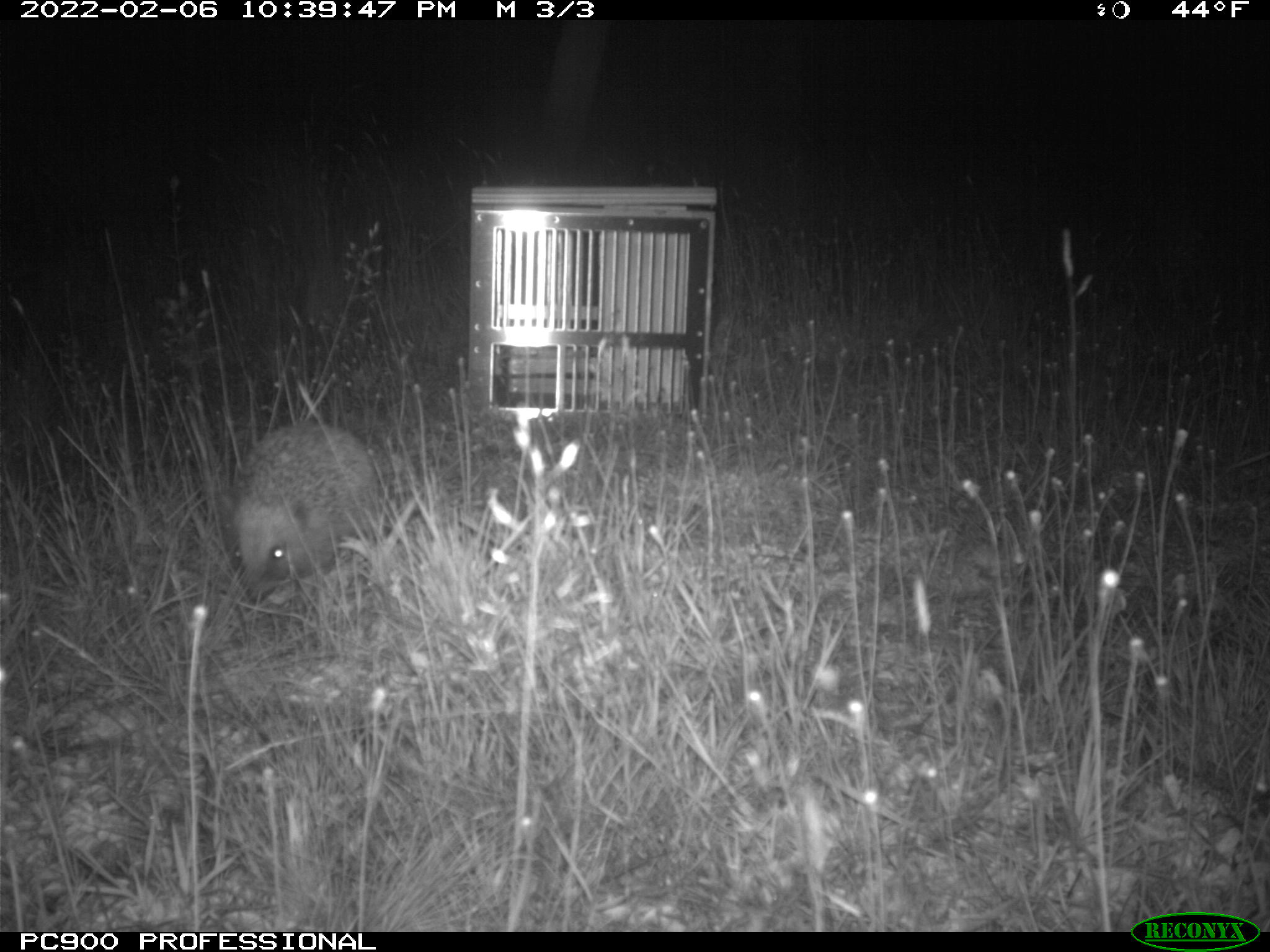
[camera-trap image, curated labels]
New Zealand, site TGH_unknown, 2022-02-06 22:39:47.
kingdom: Animalia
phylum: Chordata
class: Mammalia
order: Eulipotyphla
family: Erinaceidae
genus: Erinaceus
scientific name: Erinaceus europaeus europaeus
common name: european hedgehog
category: hedgehog